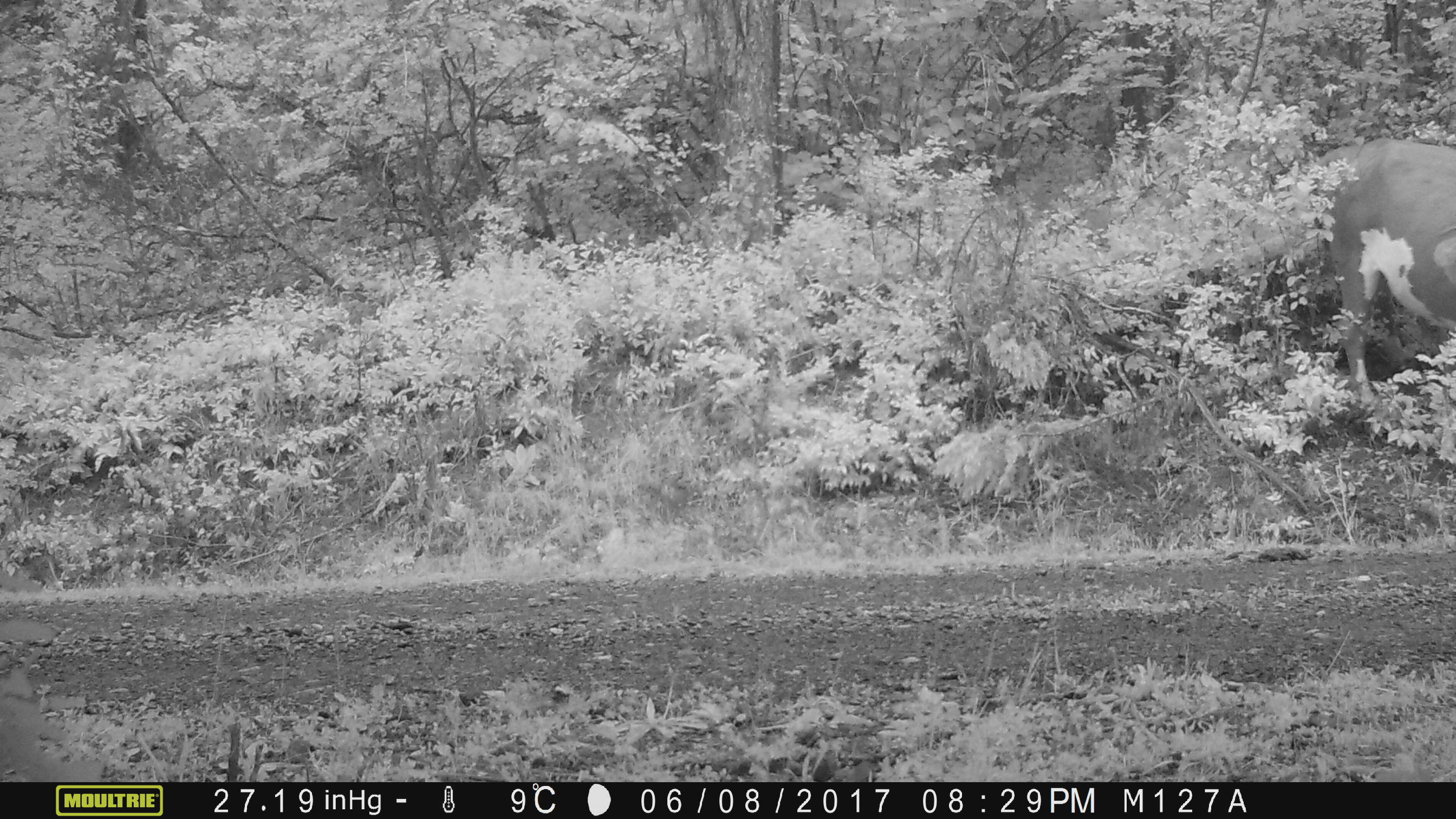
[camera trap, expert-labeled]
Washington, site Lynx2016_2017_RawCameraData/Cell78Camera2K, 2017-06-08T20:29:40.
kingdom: Animalia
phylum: Chordata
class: Mammalia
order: Artiodactyla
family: Bovidae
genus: Bos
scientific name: Bos taurus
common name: domestic cattle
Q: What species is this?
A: Domestic cattle (Bos taurus).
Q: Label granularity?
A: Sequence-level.